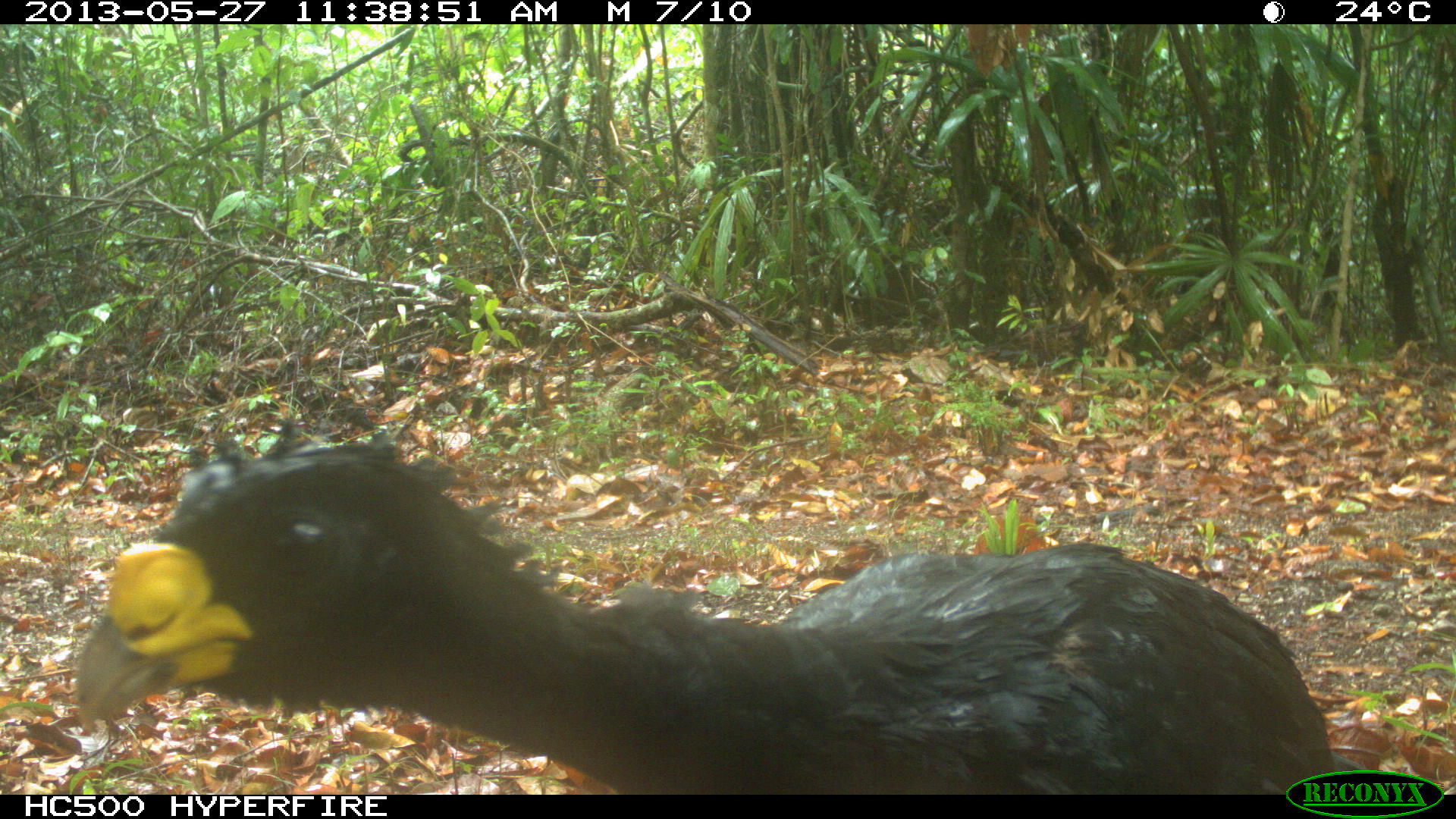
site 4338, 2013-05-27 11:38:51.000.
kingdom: Animalia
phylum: Chordata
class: Aves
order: Galliformes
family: Cracidae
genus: Crax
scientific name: Crax rubra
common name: great curassow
Crax rubra (great curassow), count 1, sex male.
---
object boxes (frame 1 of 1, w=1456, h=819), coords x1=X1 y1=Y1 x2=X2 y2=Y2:
crax rubra: x1=74 y1=416 x2=1334 y2=795